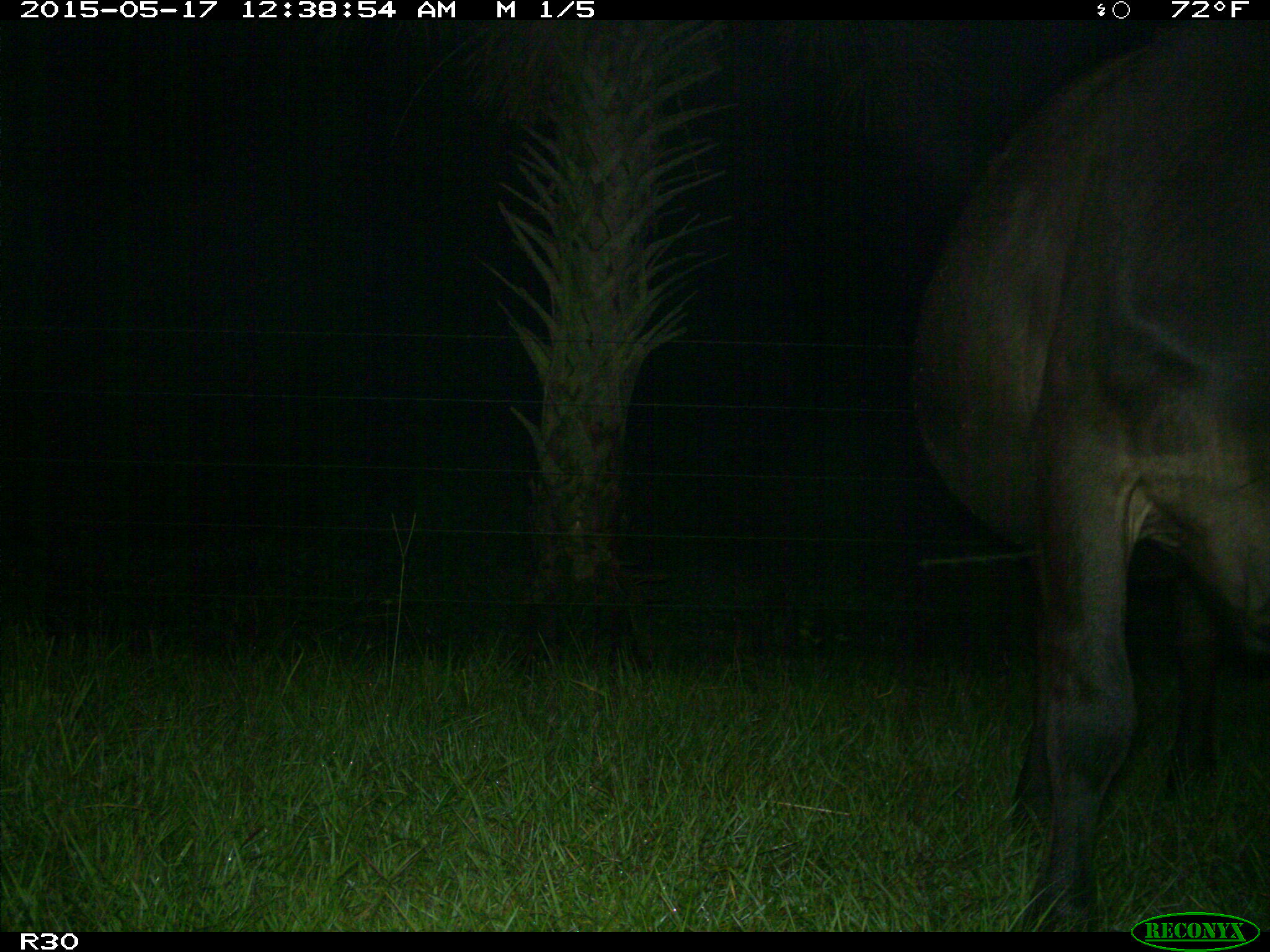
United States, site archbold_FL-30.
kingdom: Animalia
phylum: Chordata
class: Mammalia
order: Artiodactyla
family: Bovidae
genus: Bos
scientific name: Bos taurus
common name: domestic cow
Bos taurus (domestic cow).